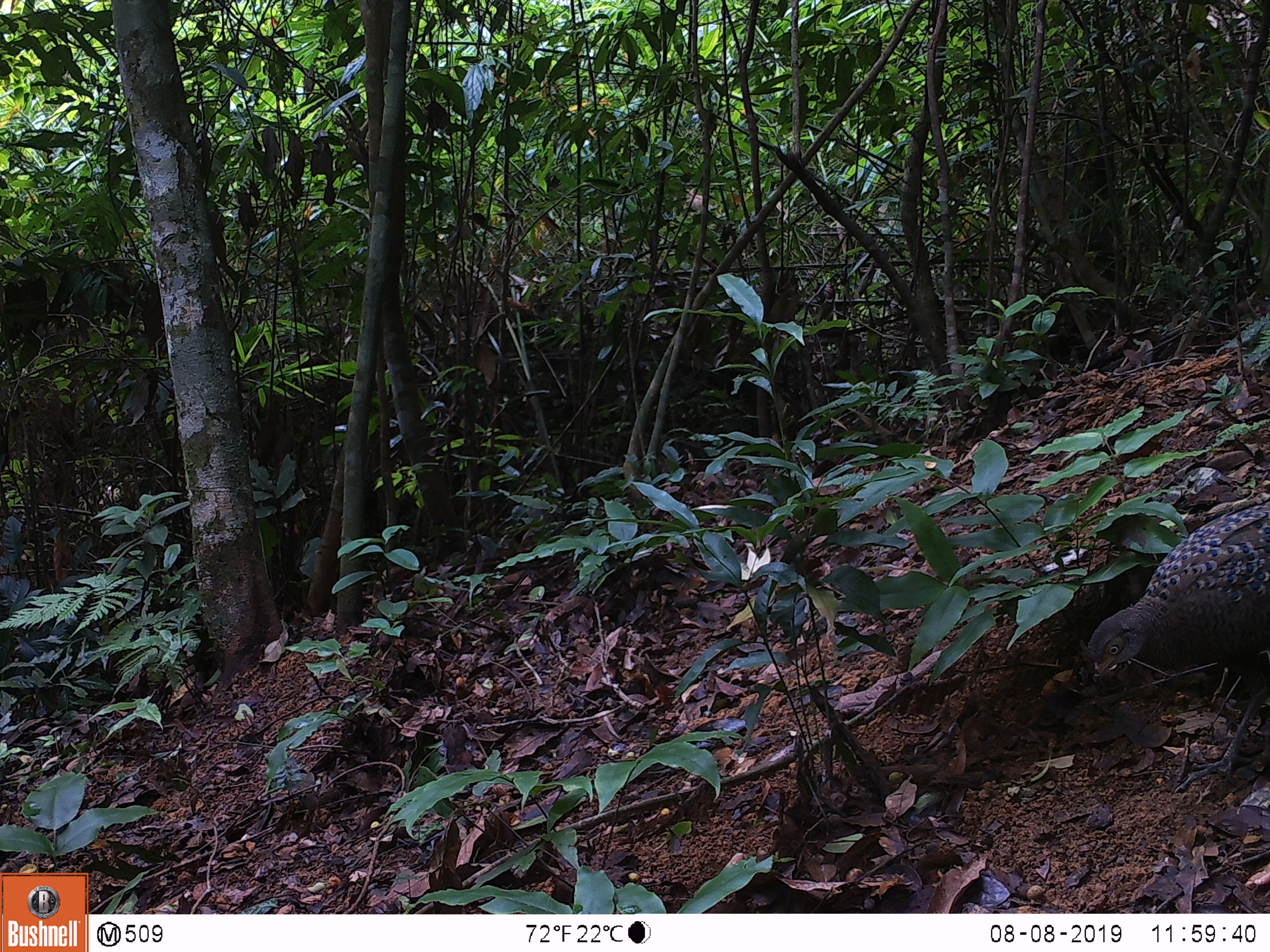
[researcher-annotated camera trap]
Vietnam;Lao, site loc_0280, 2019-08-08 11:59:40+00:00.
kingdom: Animalia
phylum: Chordata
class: Aves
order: Galliformes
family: Phasianidae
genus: Polyplectron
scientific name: Polyplectron bicalcaratum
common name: gray peacock-pheasant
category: grey peacock pheasant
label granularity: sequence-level